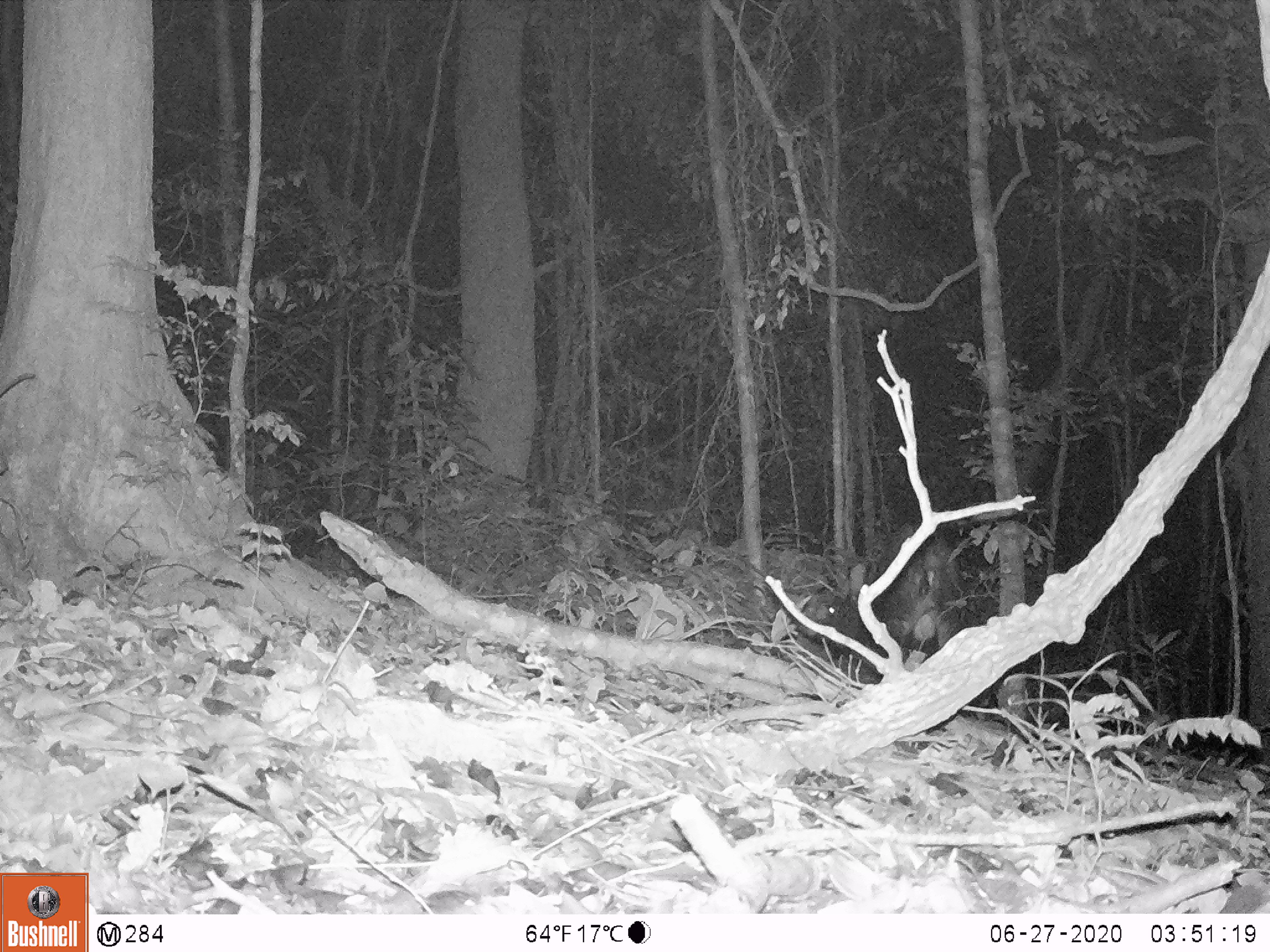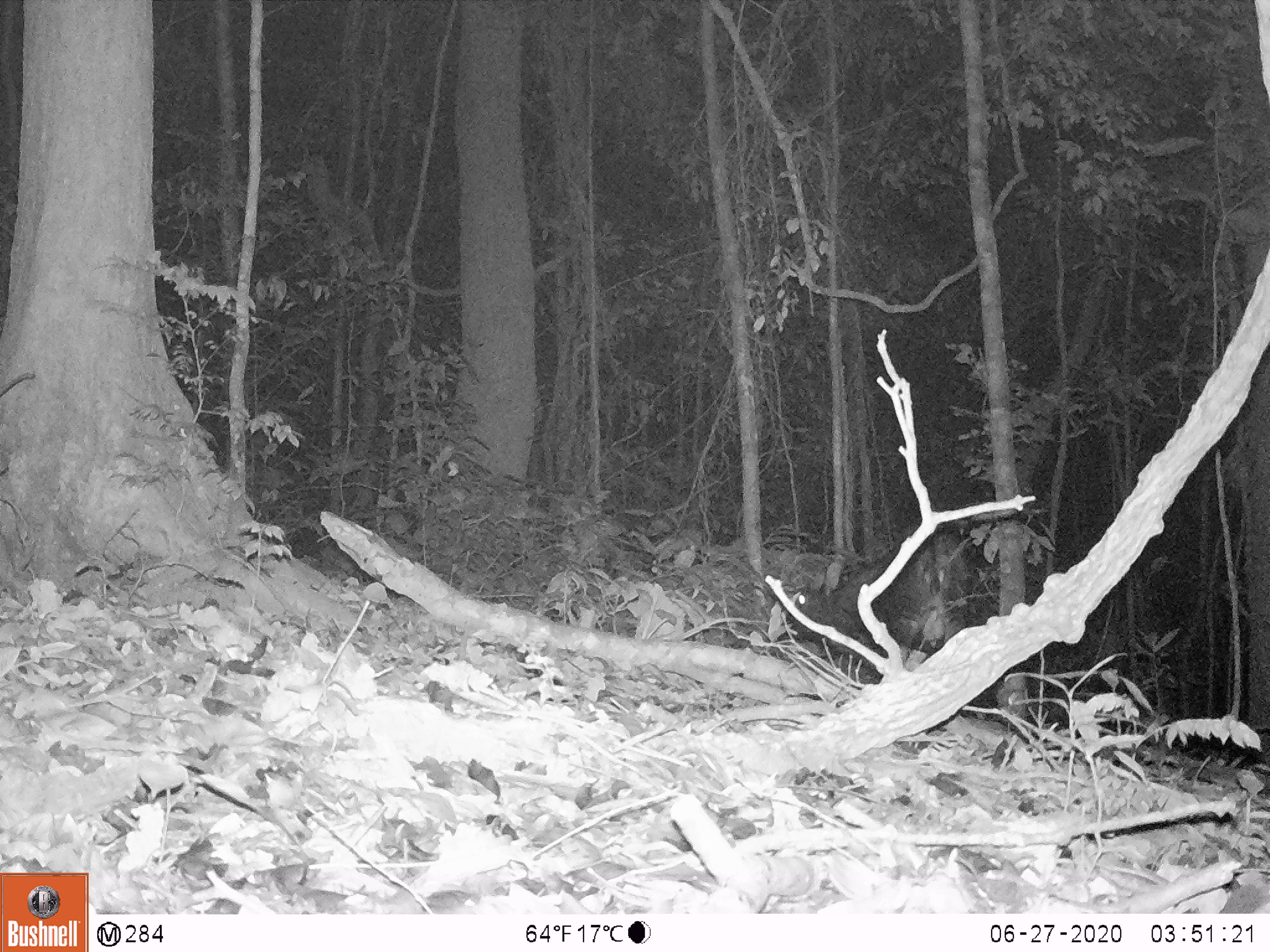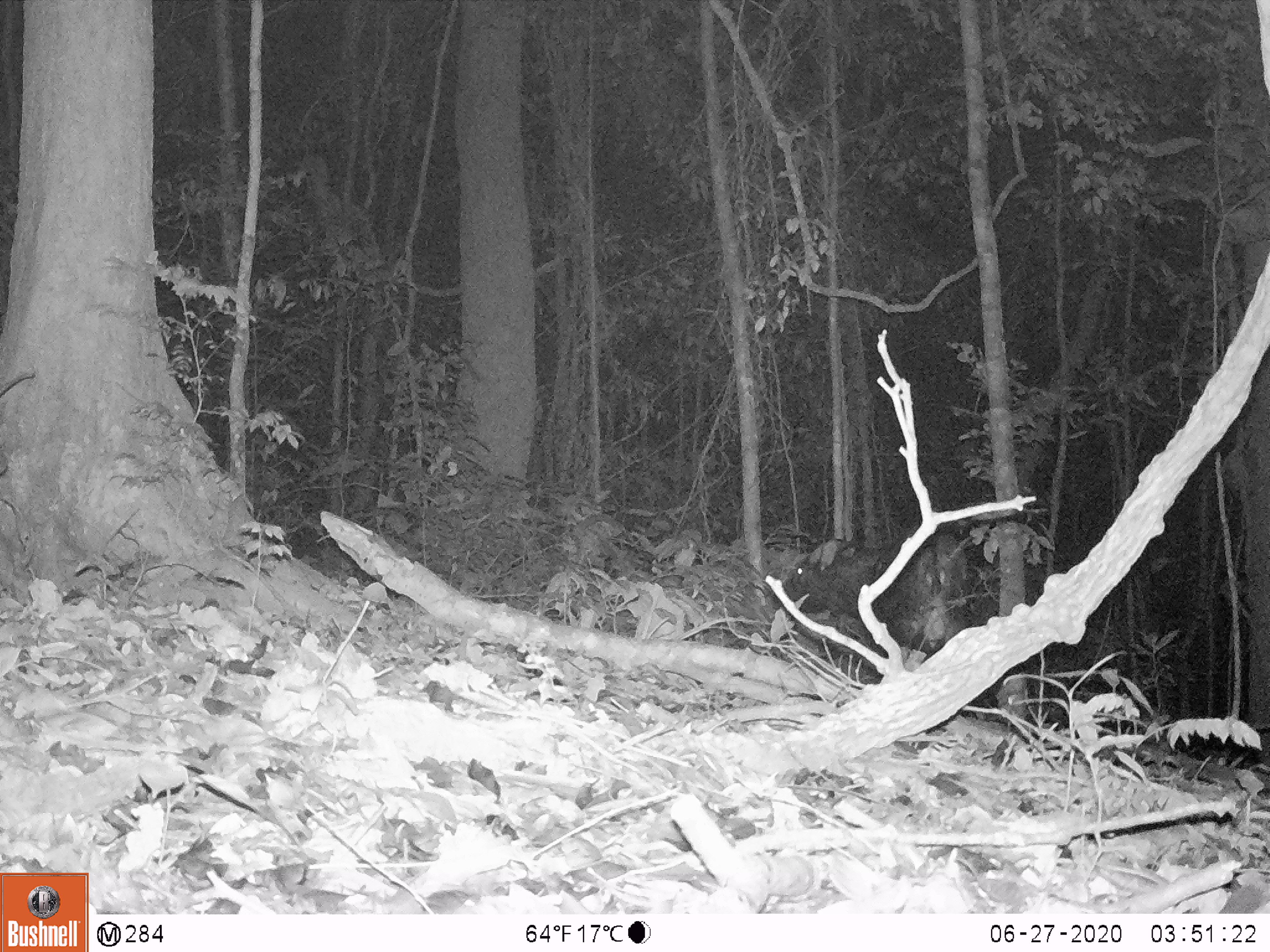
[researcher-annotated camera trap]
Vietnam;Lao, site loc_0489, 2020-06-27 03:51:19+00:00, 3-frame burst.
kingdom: Animalia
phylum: Chordata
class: Mammalia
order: Artiodactyla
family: Bovidae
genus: Capricornis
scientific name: Capricornis sumatraensis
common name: chinese serow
Chinese serow (Capricornis sumatraensis). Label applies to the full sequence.